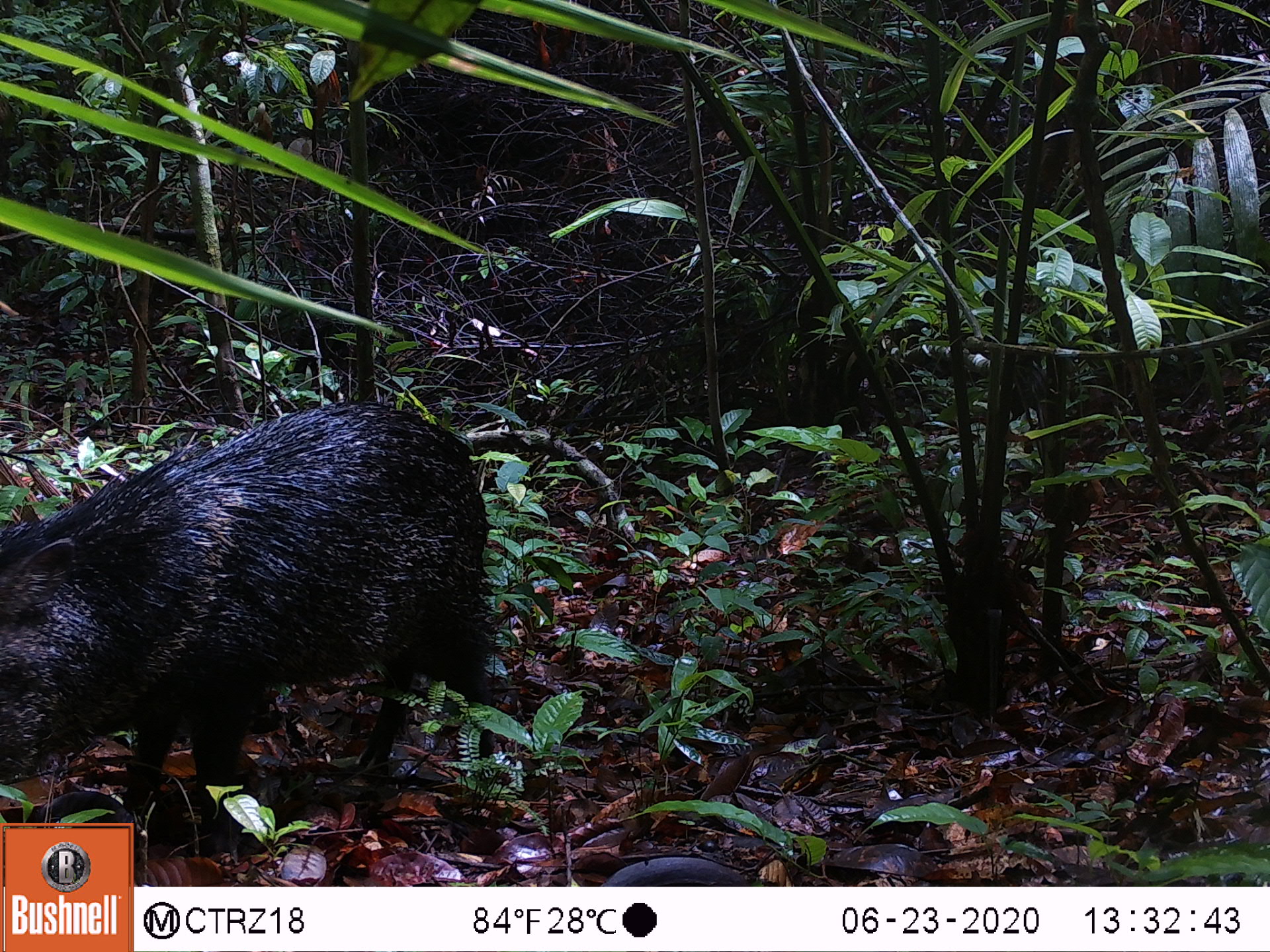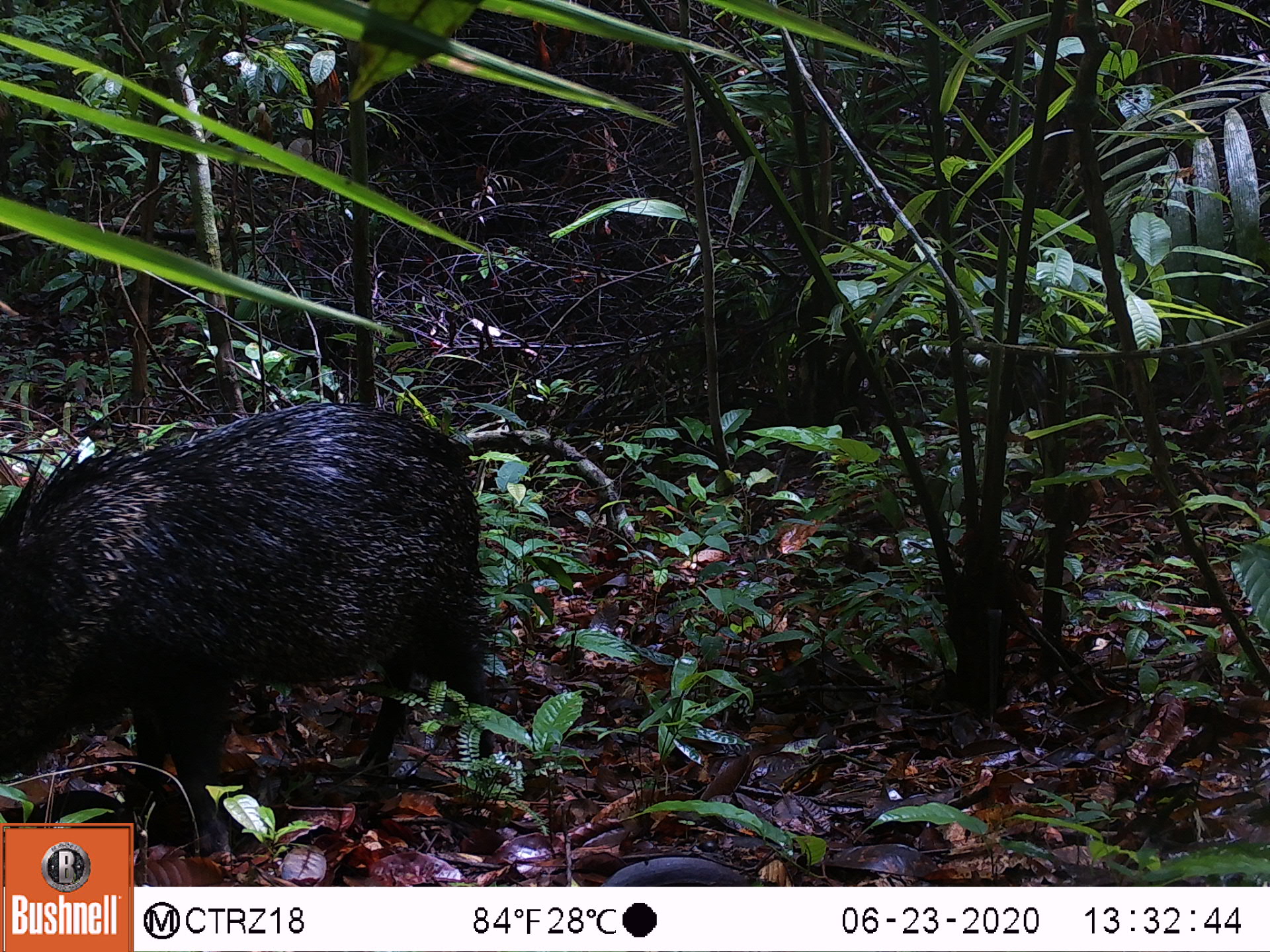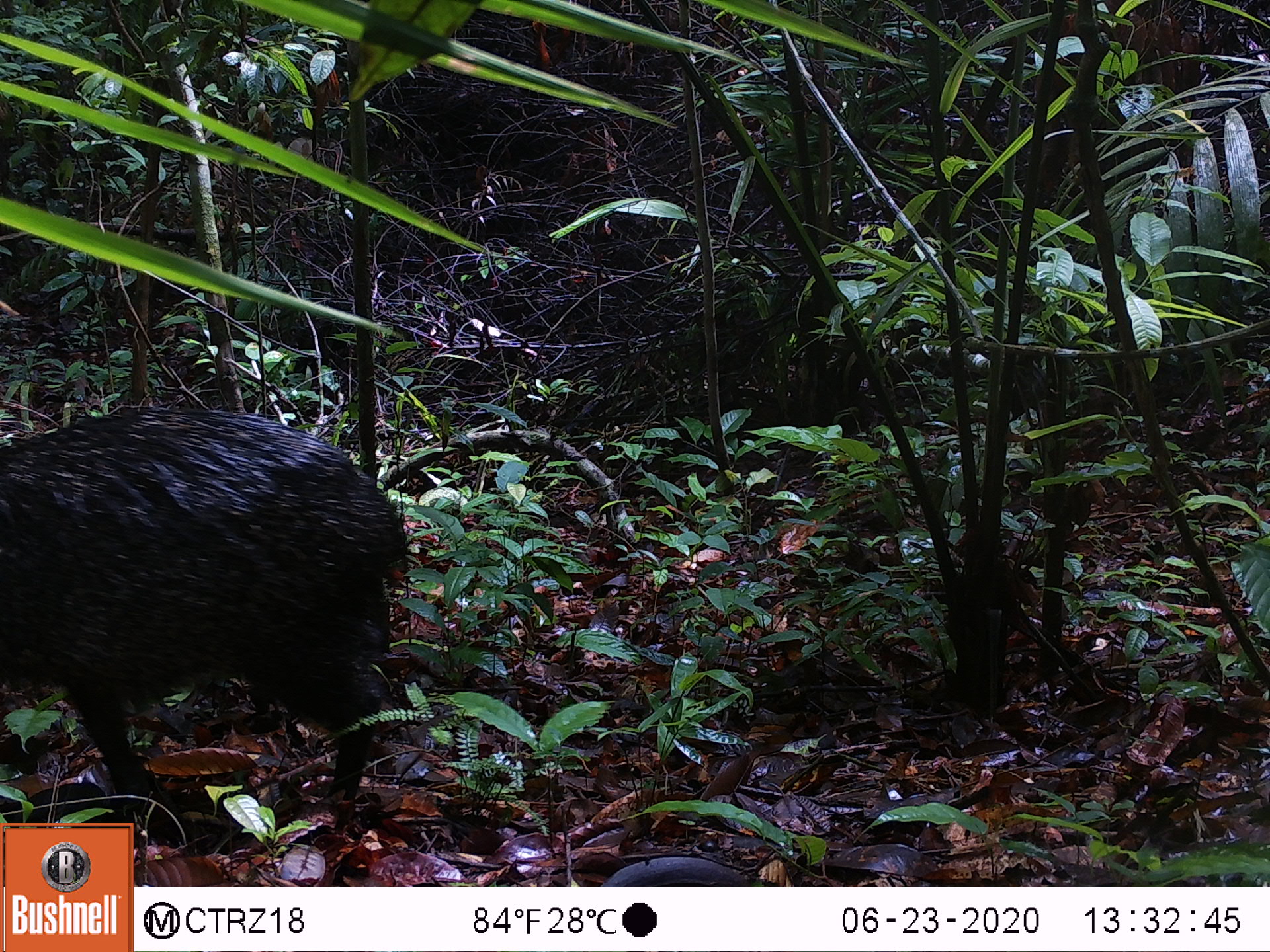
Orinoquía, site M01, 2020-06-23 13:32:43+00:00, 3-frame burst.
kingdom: Animalia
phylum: Chordata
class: Mammalia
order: Artiodactyla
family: Tayassuidae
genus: Pecari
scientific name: Pecari tajacu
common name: collared peccary